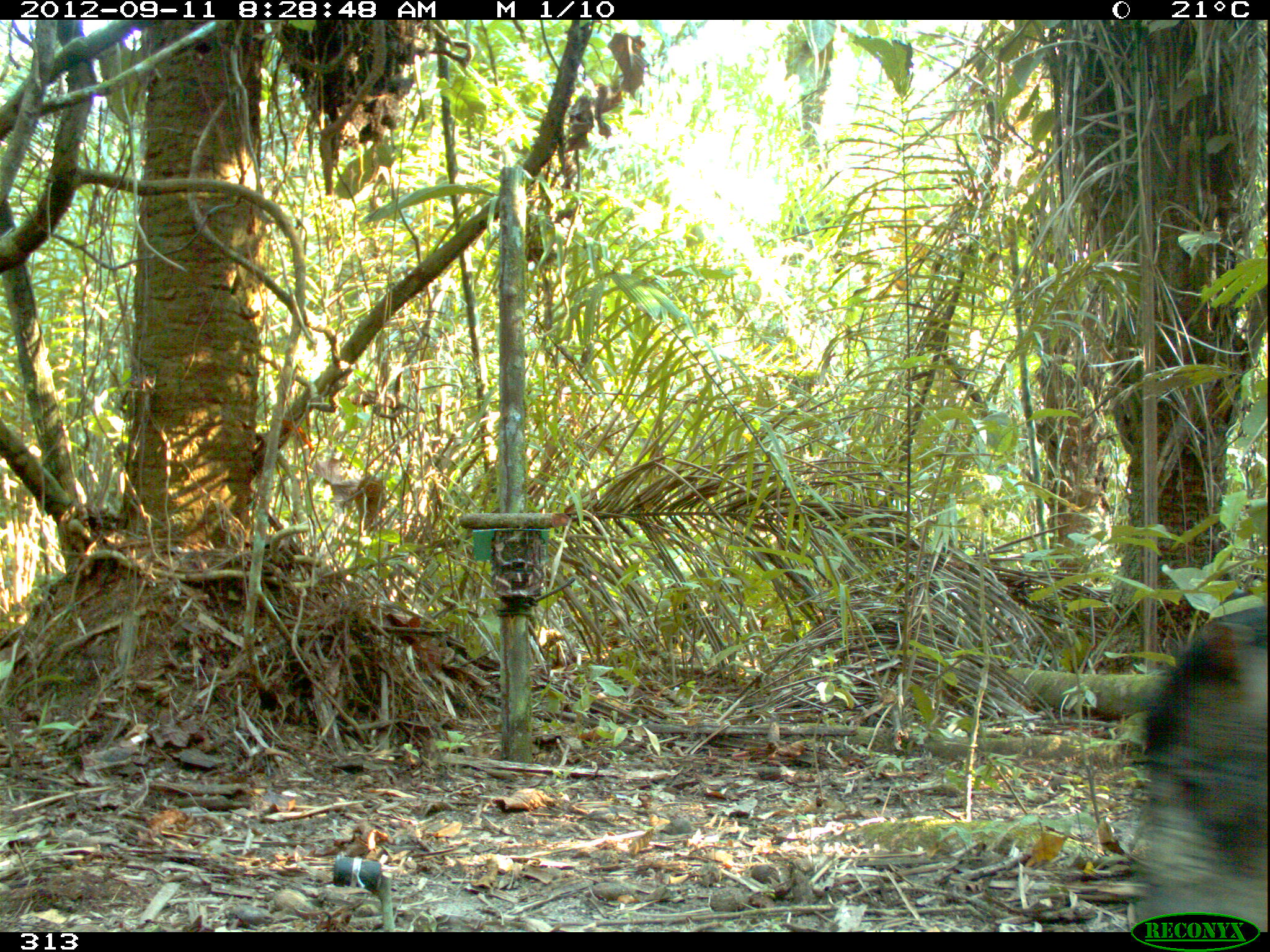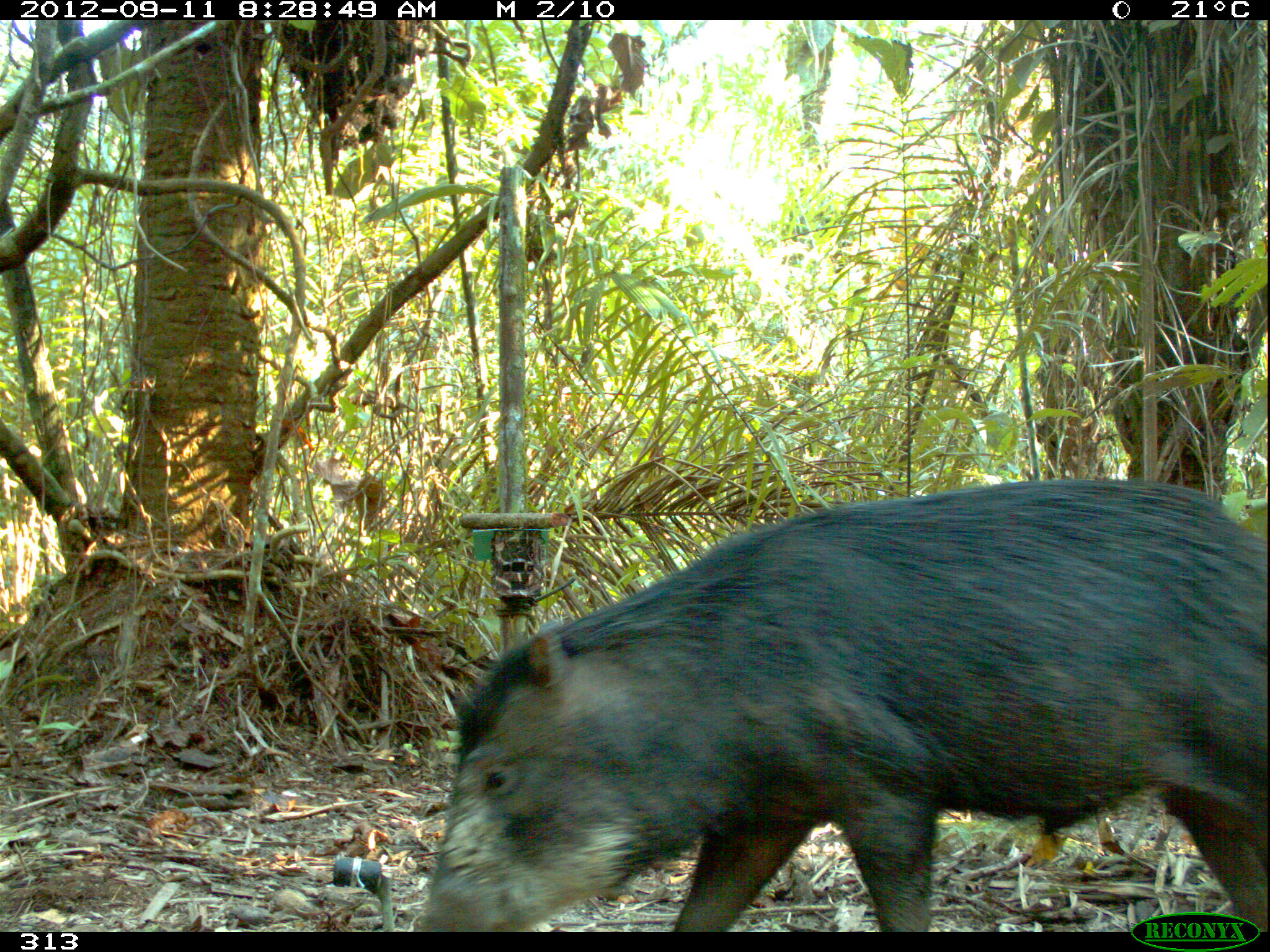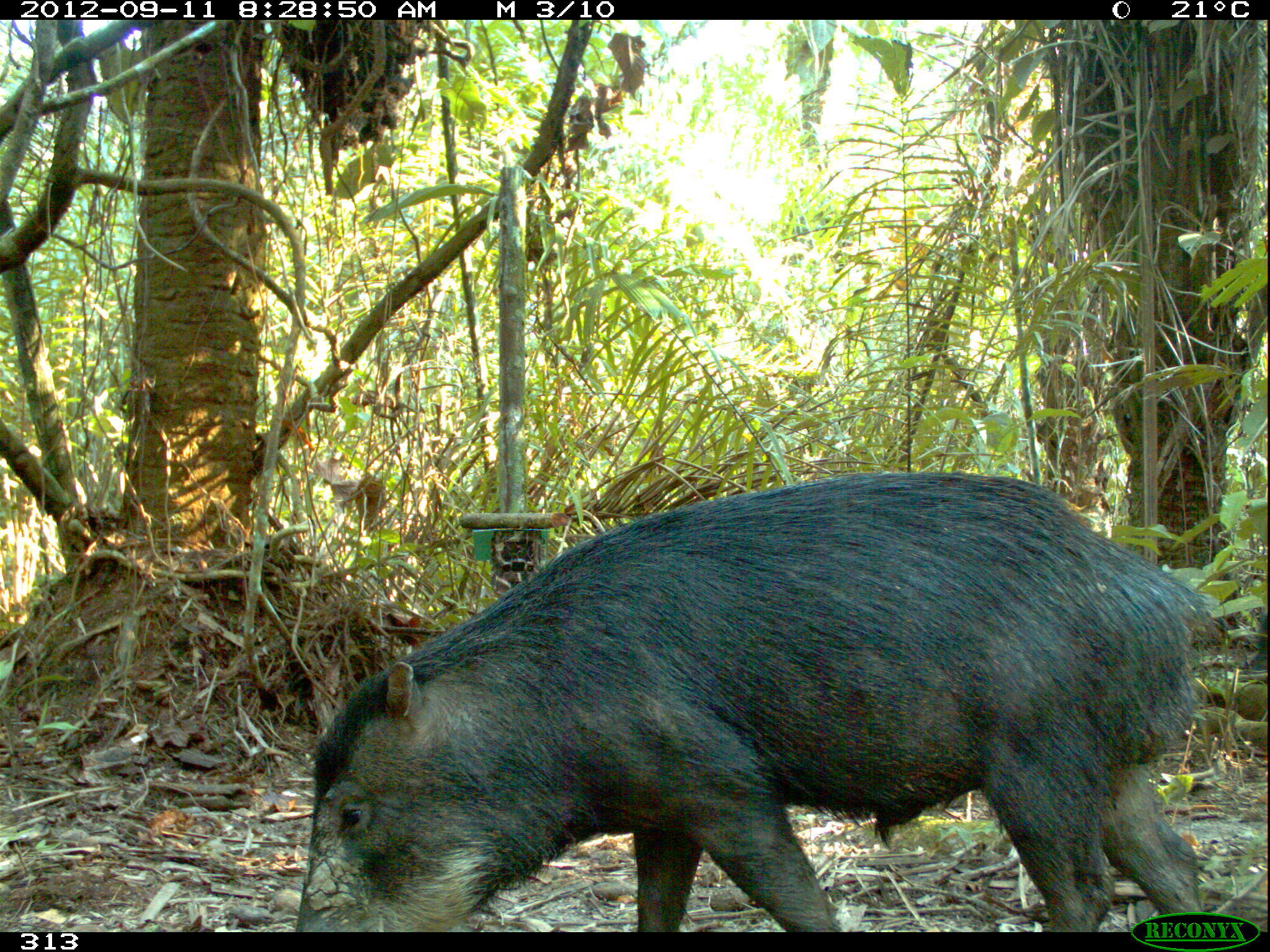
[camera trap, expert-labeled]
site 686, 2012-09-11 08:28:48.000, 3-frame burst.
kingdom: Animalia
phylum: Chordata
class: Mammalia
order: Artiodactyla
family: Tayassuidae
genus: Tayassu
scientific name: Tayassu pecari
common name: white-lipped peccary